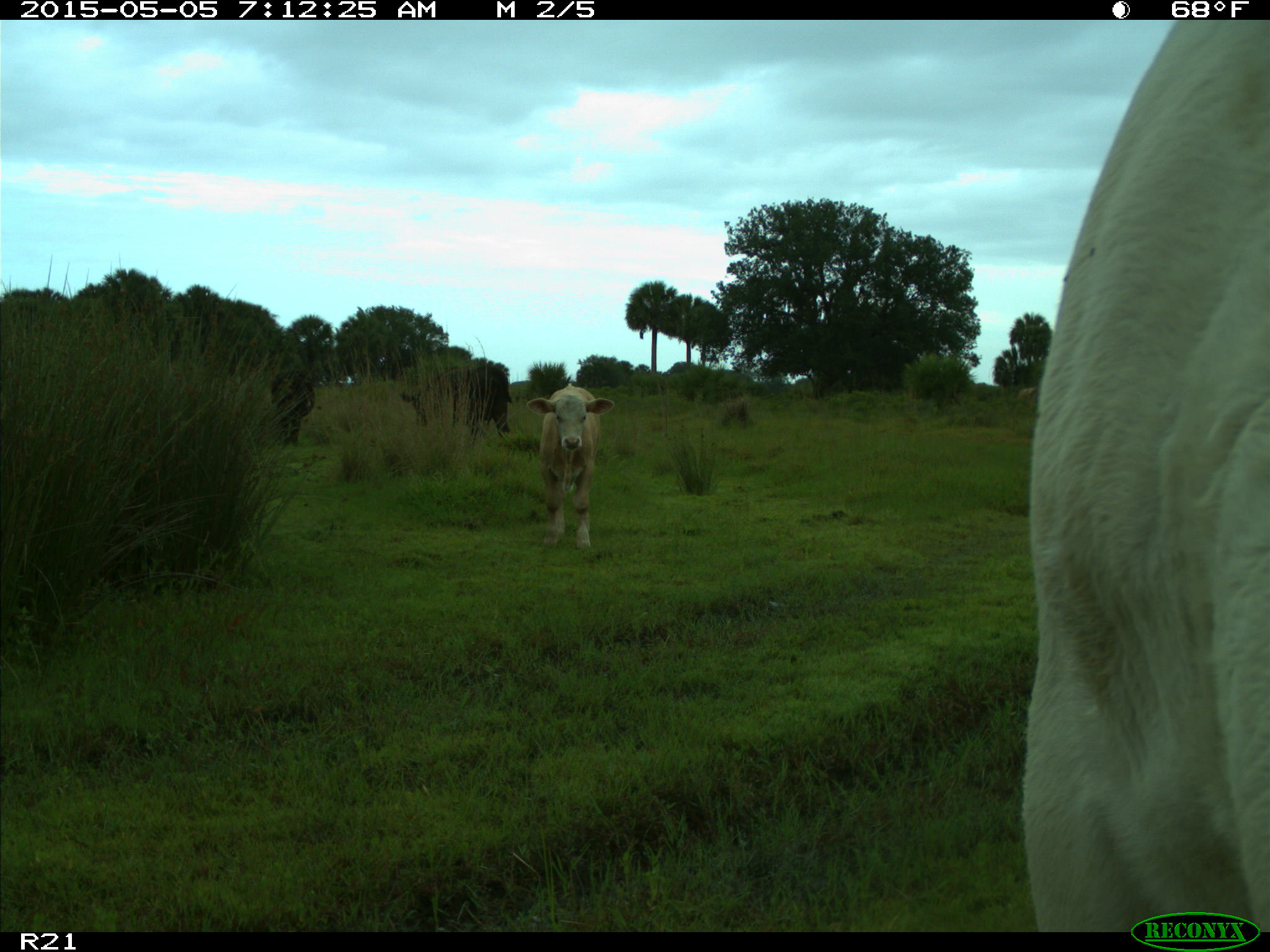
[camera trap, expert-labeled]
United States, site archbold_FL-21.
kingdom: Animalia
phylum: Chordata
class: Mammalia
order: Artiodactyla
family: Bovidae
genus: Bos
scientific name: Bos taurus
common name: domestic cow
Bos taurus (domestic cow).